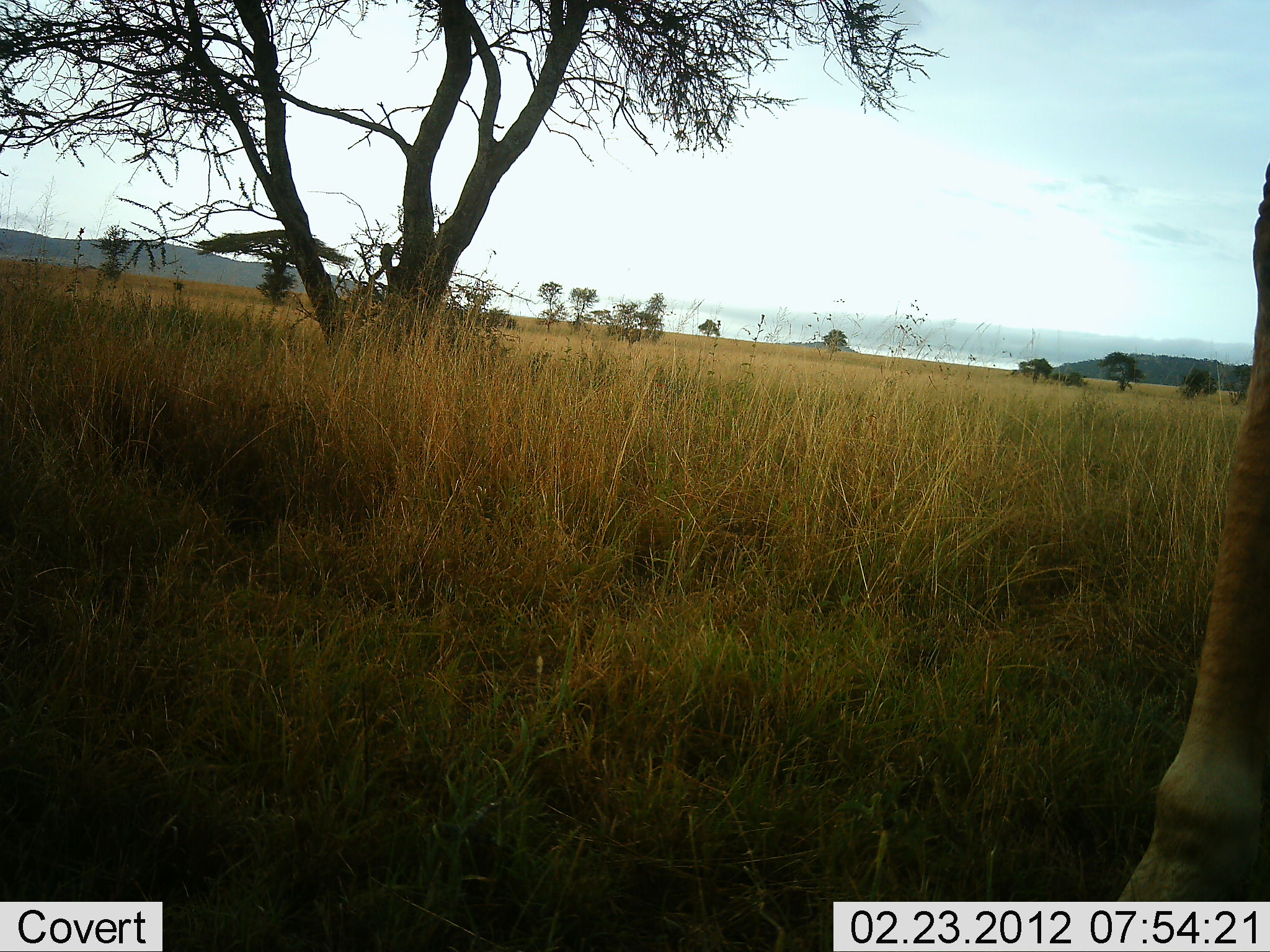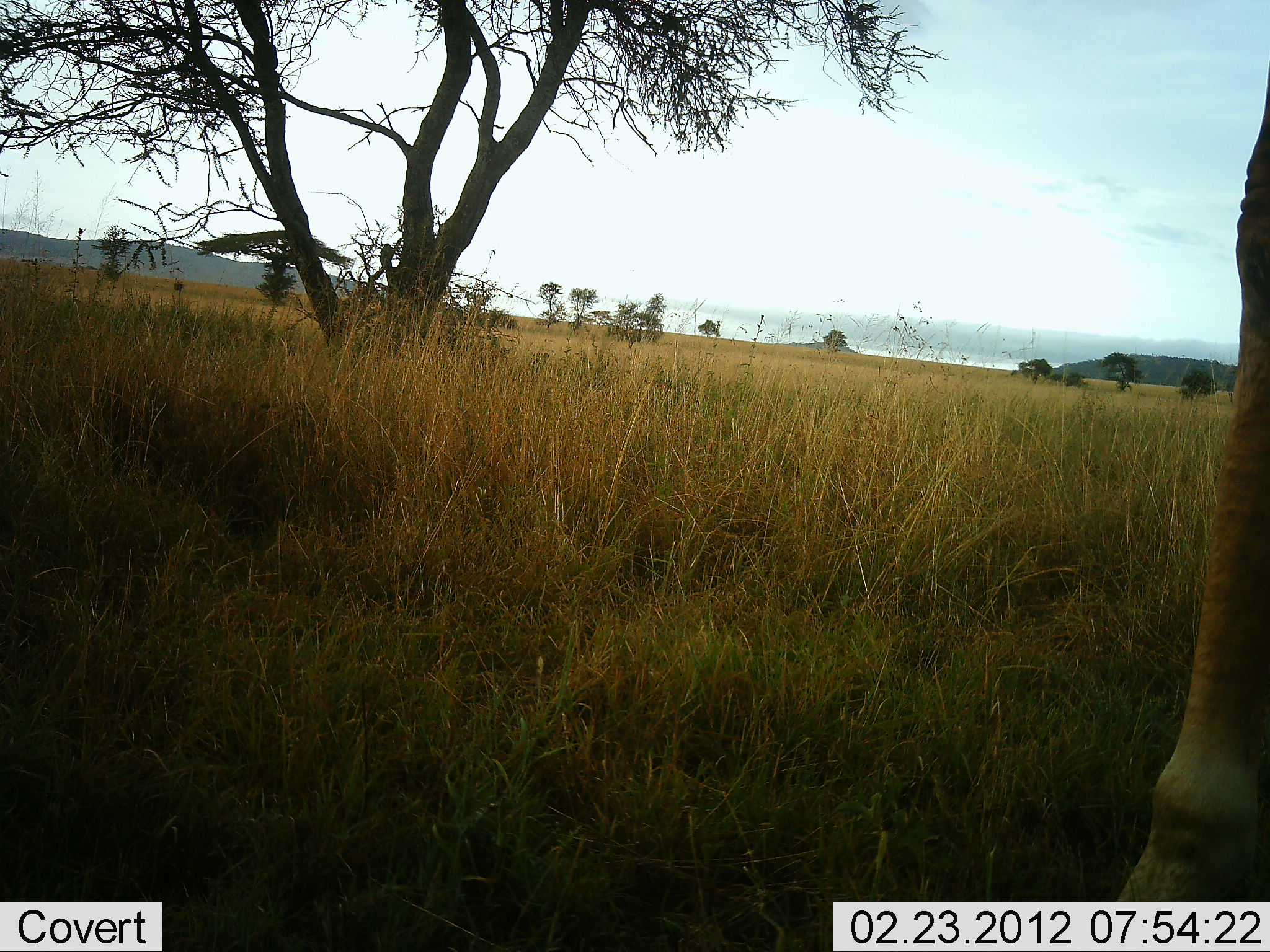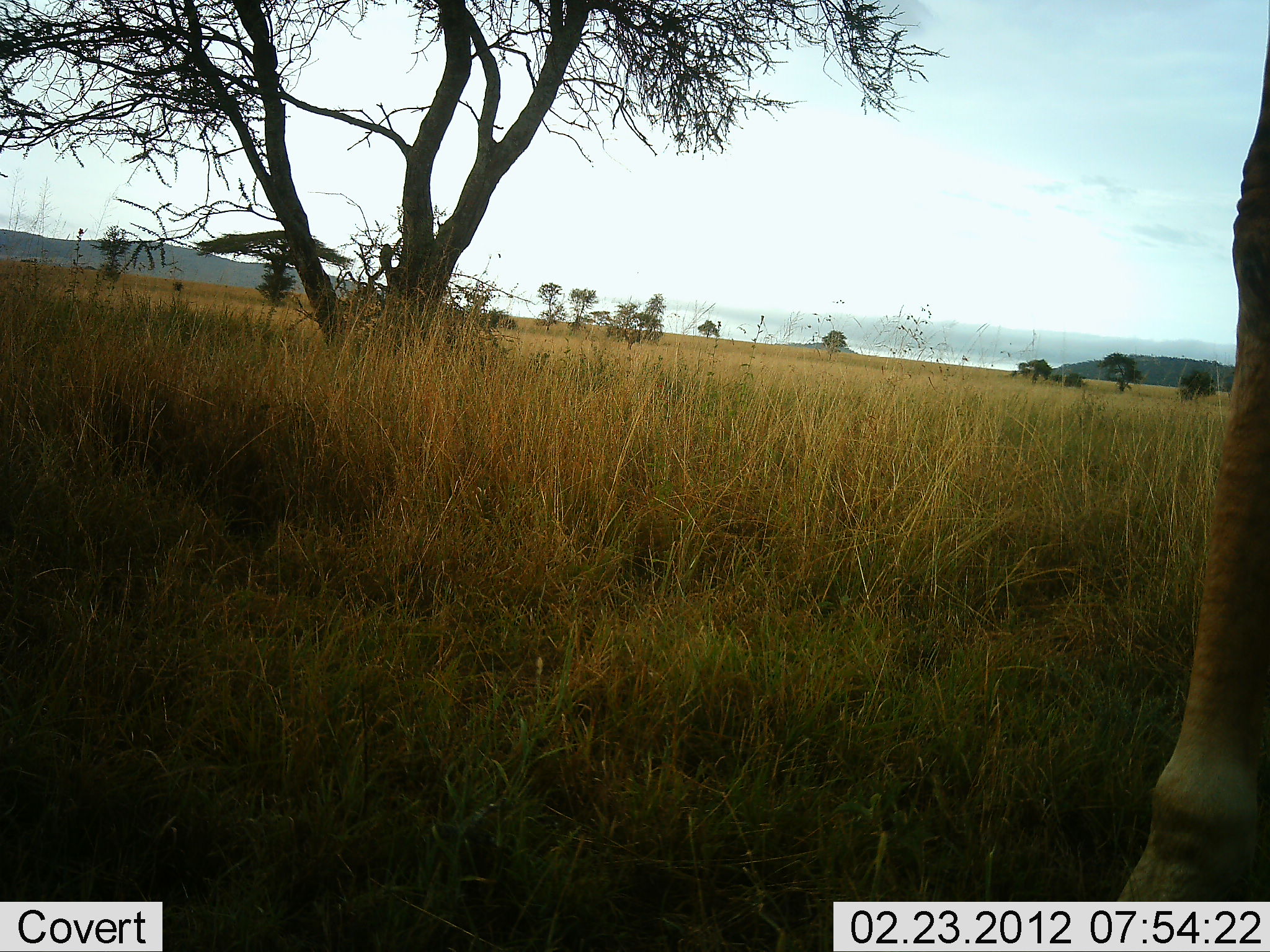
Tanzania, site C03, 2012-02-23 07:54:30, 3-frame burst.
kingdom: Animalia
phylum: Chordata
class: Mammalia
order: Artiodactyla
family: Giraffidae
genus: Giraffa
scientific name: Giraffa camelopardalis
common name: giraffe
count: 1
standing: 100%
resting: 0%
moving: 0%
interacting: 0%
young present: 0%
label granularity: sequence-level